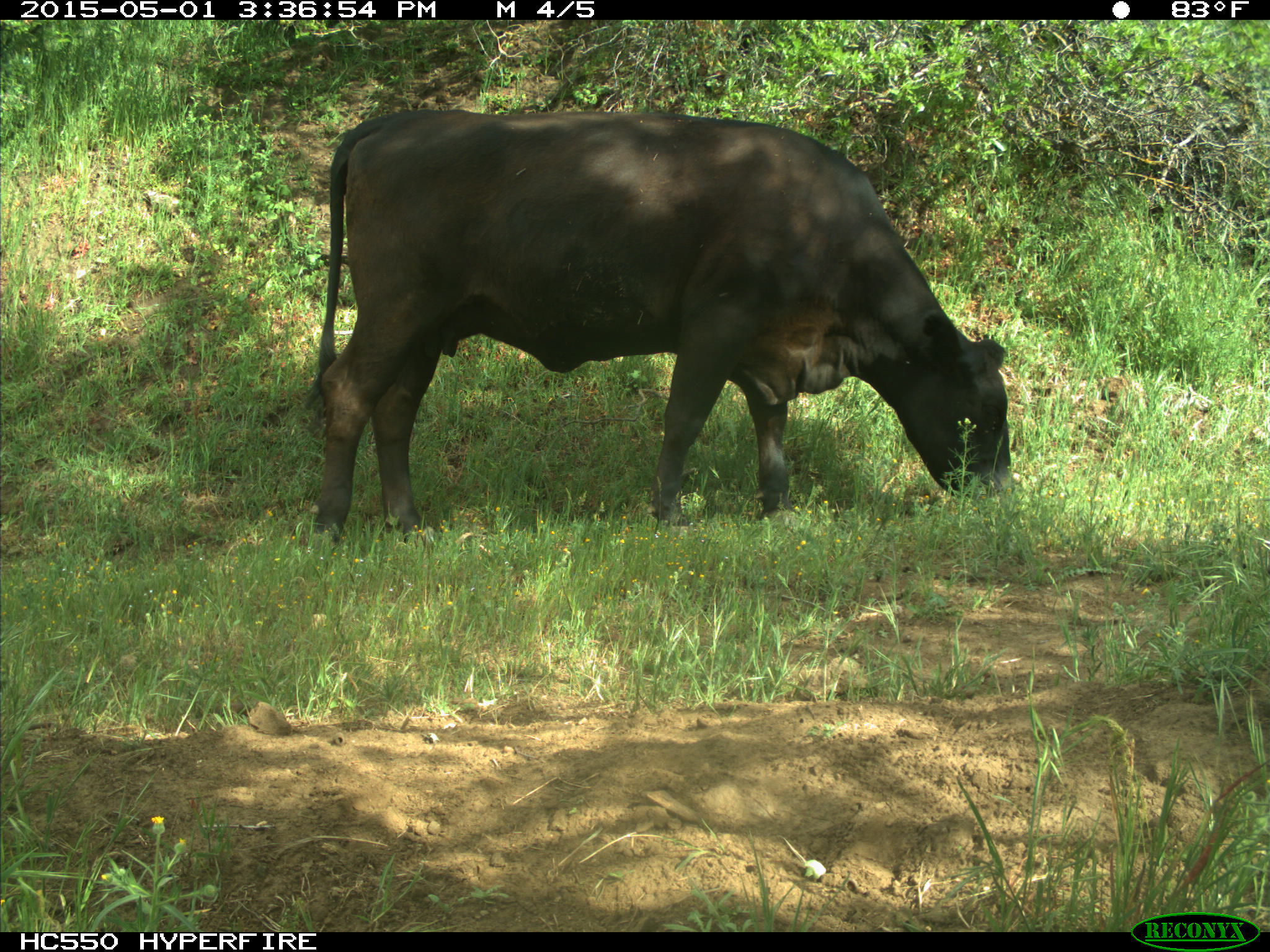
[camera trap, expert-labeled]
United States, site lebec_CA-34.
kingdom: Animalia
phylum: Chordata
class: Mammalia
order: Artiodactyla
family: Bovidae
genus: Bos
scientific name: Bos taurus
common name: domestic cow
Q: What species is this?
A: Bos taurus (domestic cow).